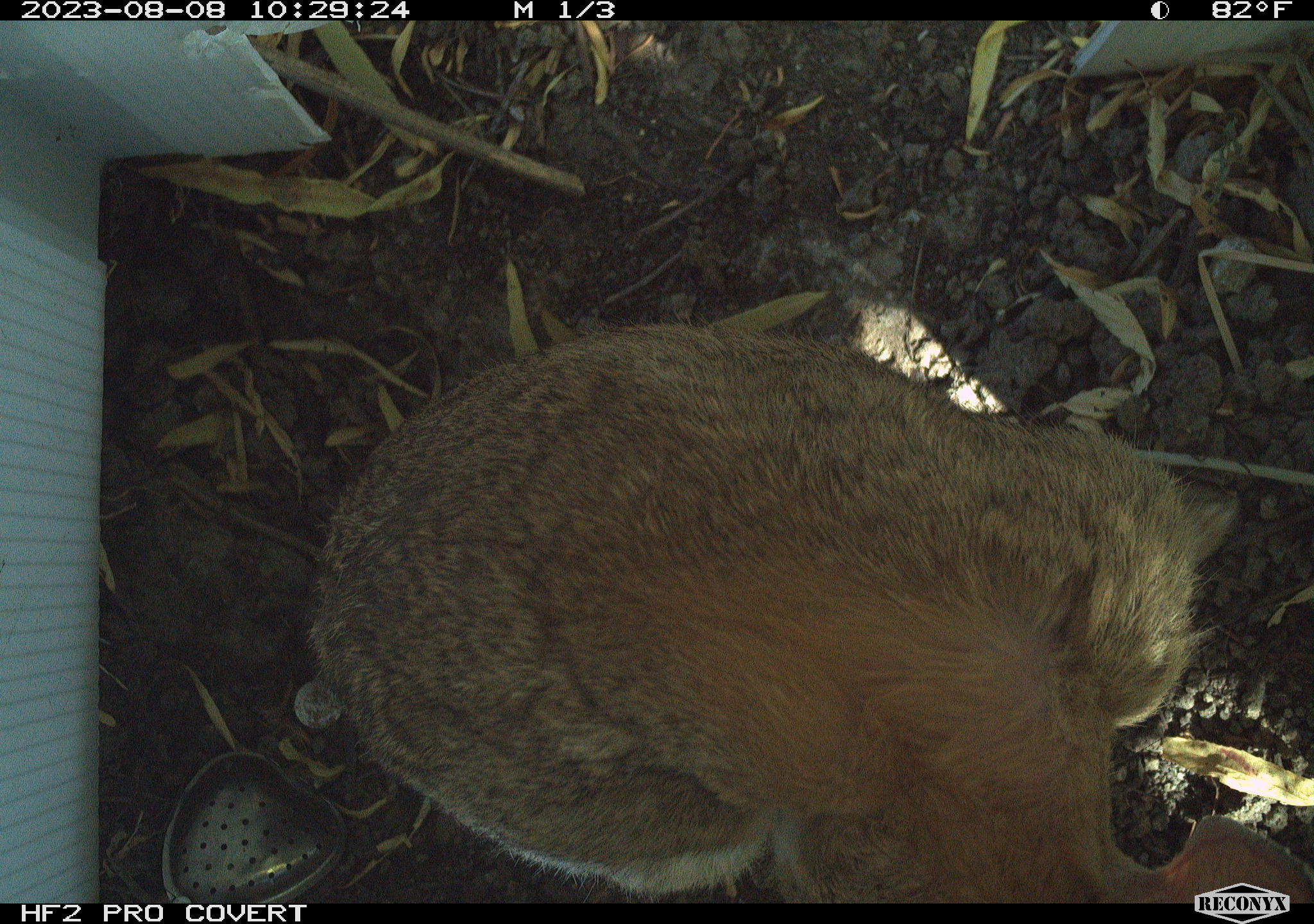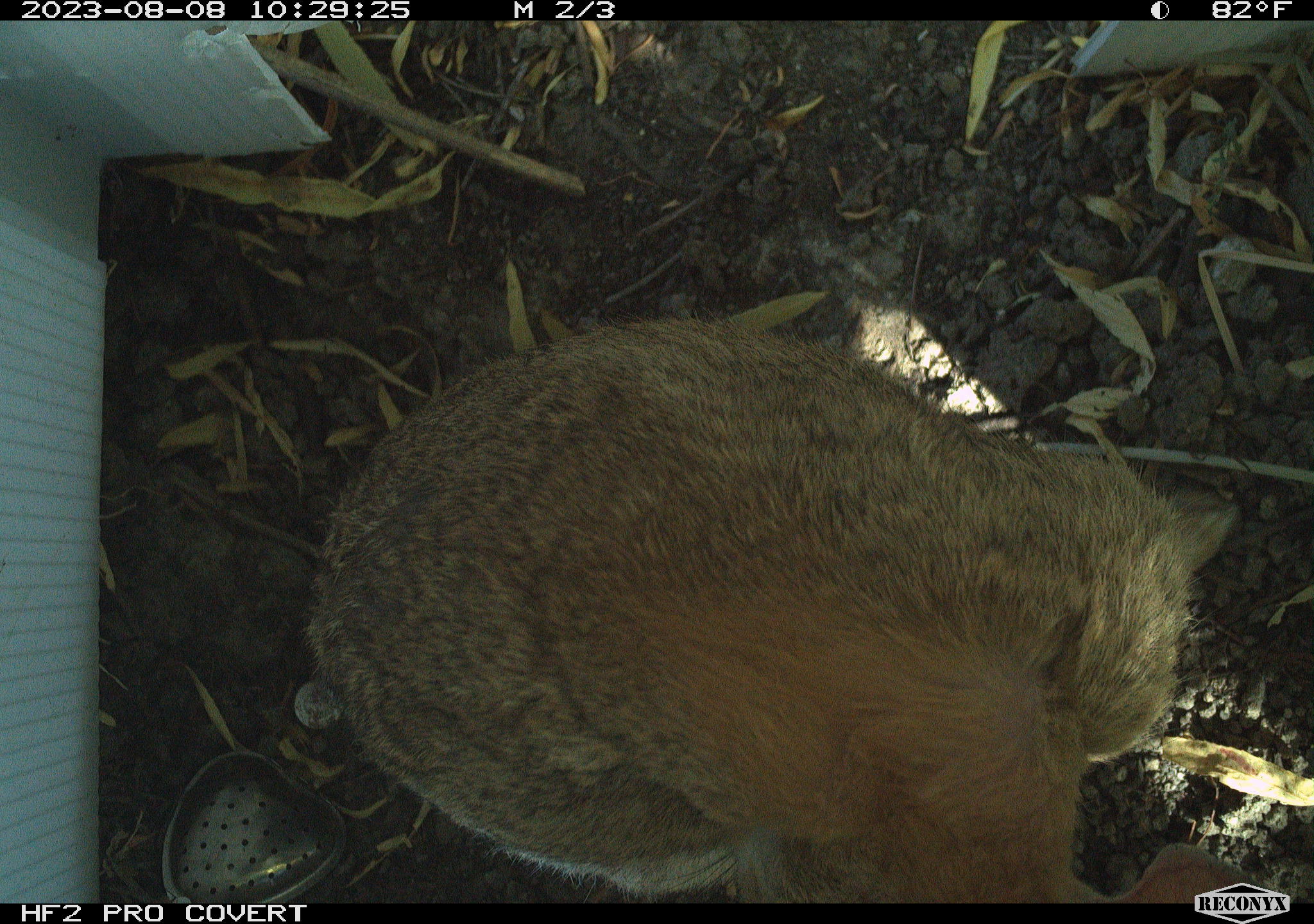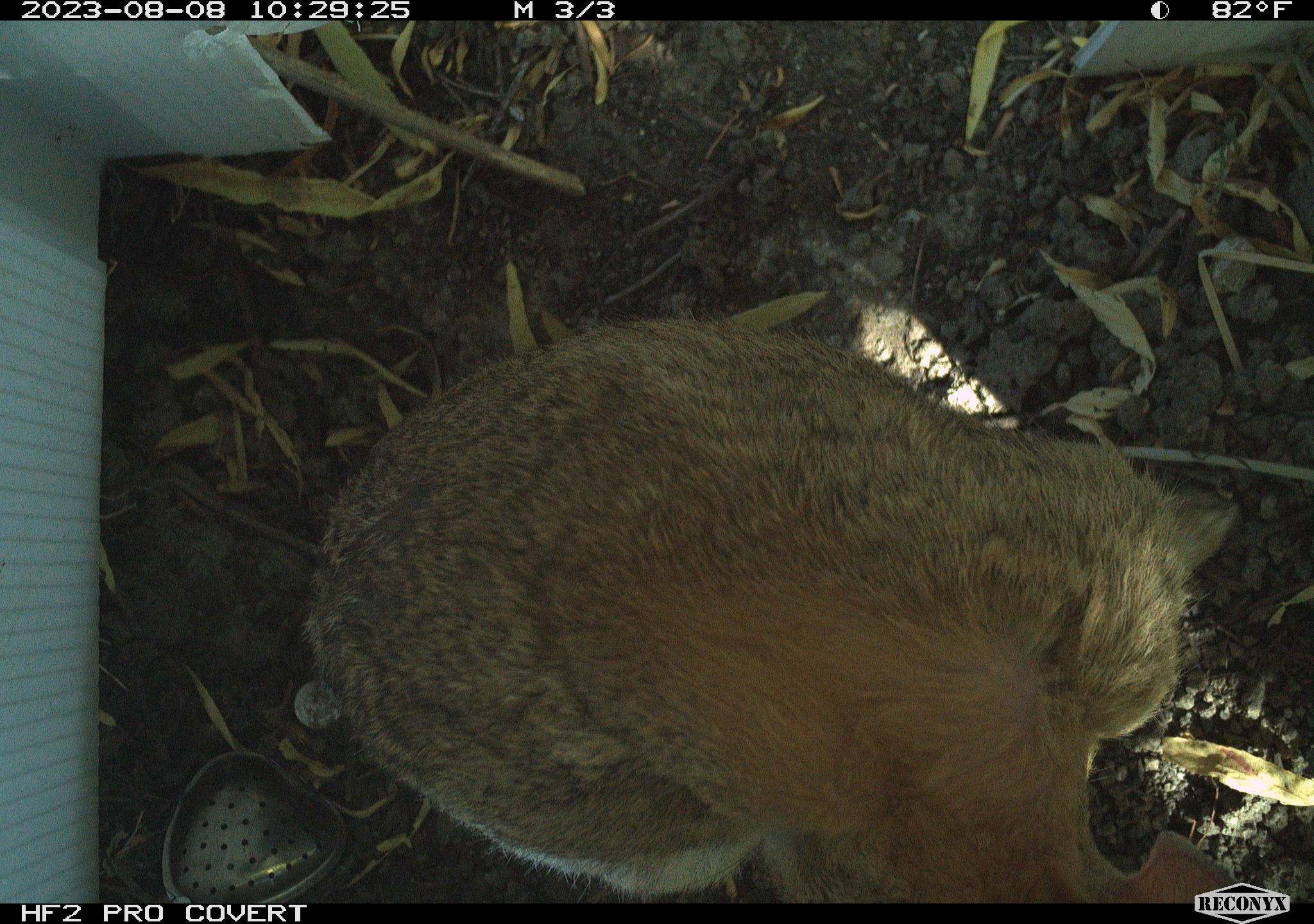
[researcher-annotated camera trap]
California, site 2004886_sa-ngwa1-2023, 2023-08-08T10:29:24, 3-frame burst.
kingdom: Animalia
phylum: Chordata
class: Mammalia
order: Lagomorpha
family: Leporidae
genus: Sylvilagus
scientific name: Sylvilagus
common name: cottontail rabbits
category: sylvilagus species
Sylvilagus species (cottontail rabbits) (Sylvilagus).